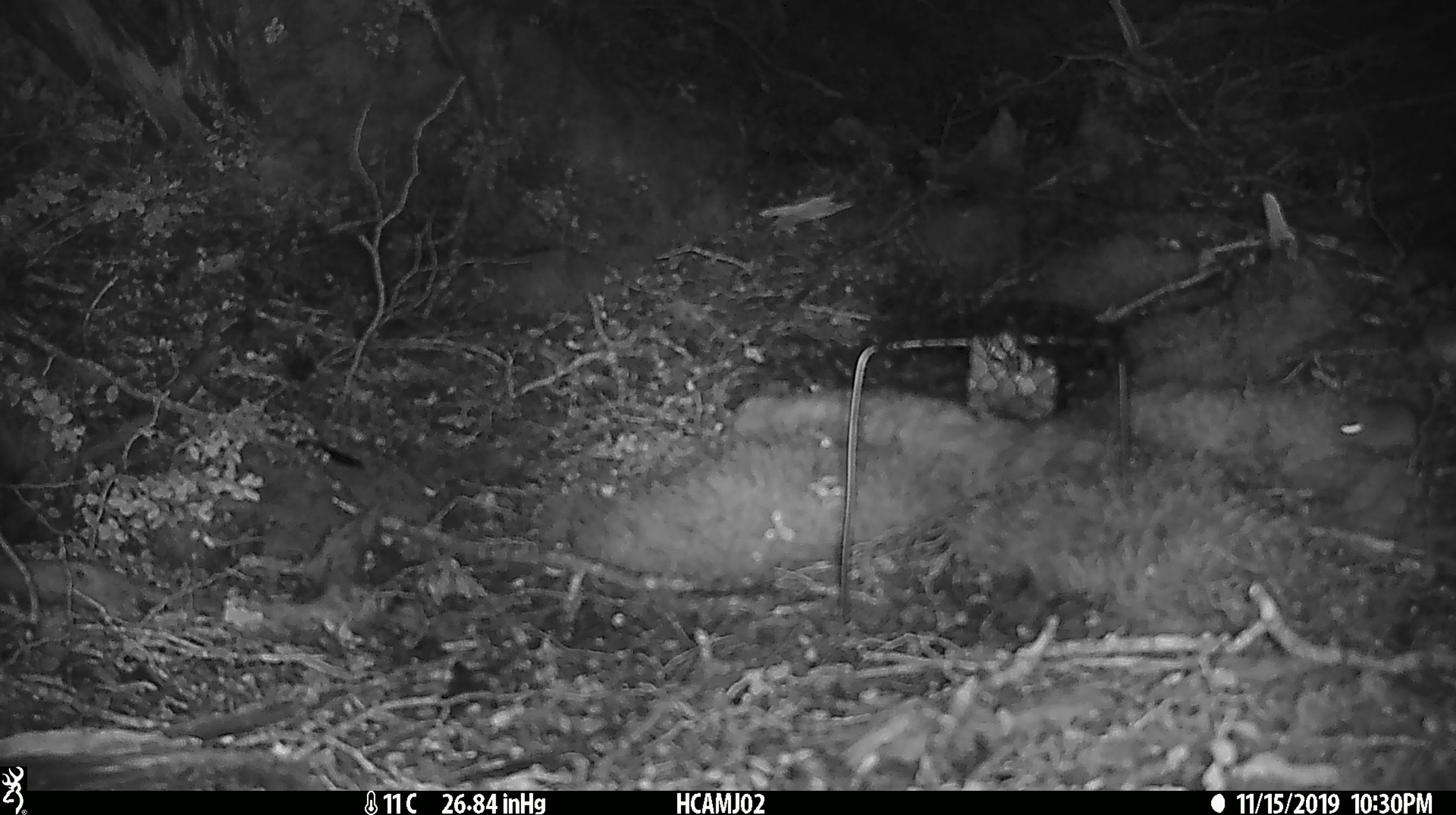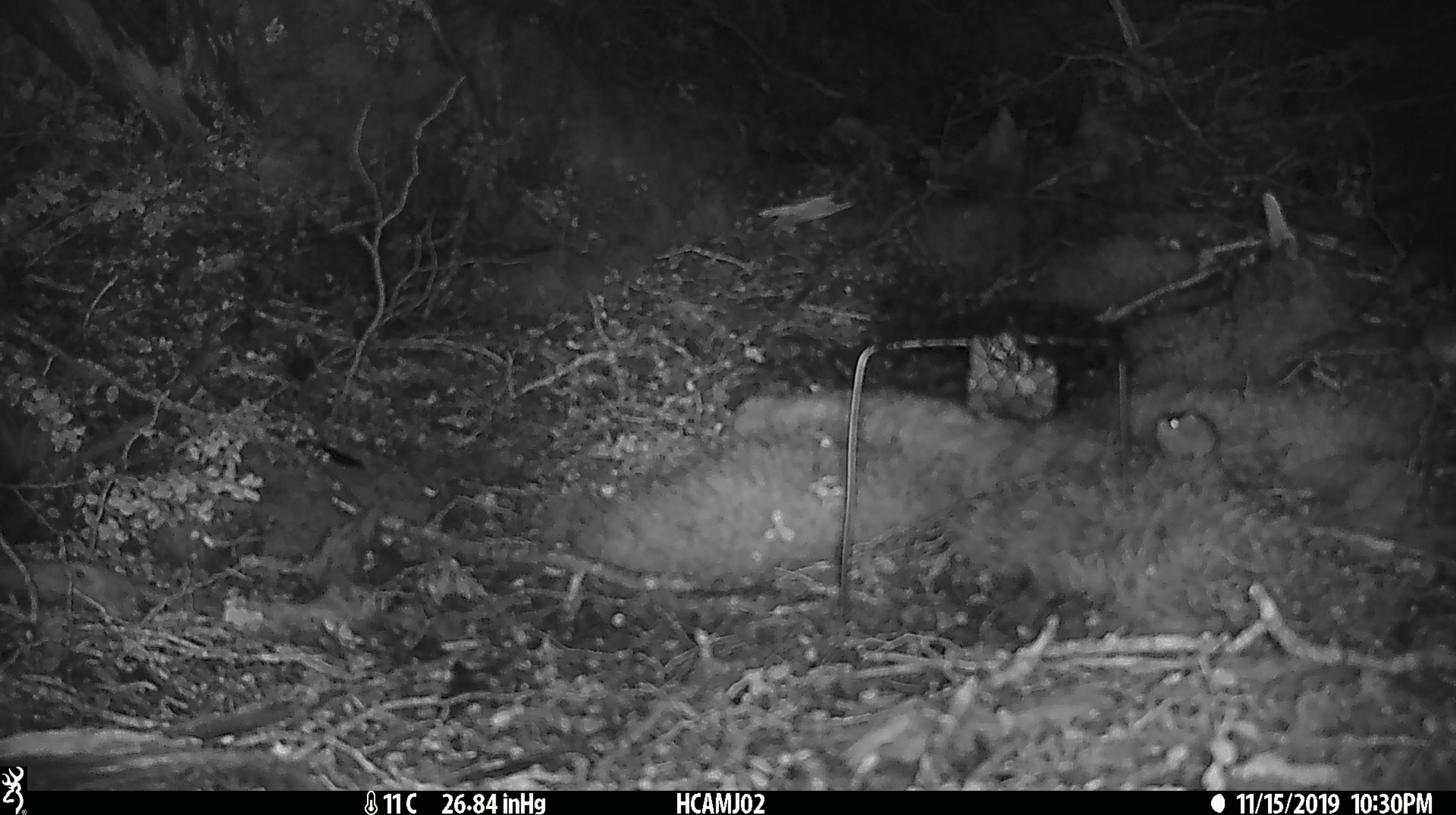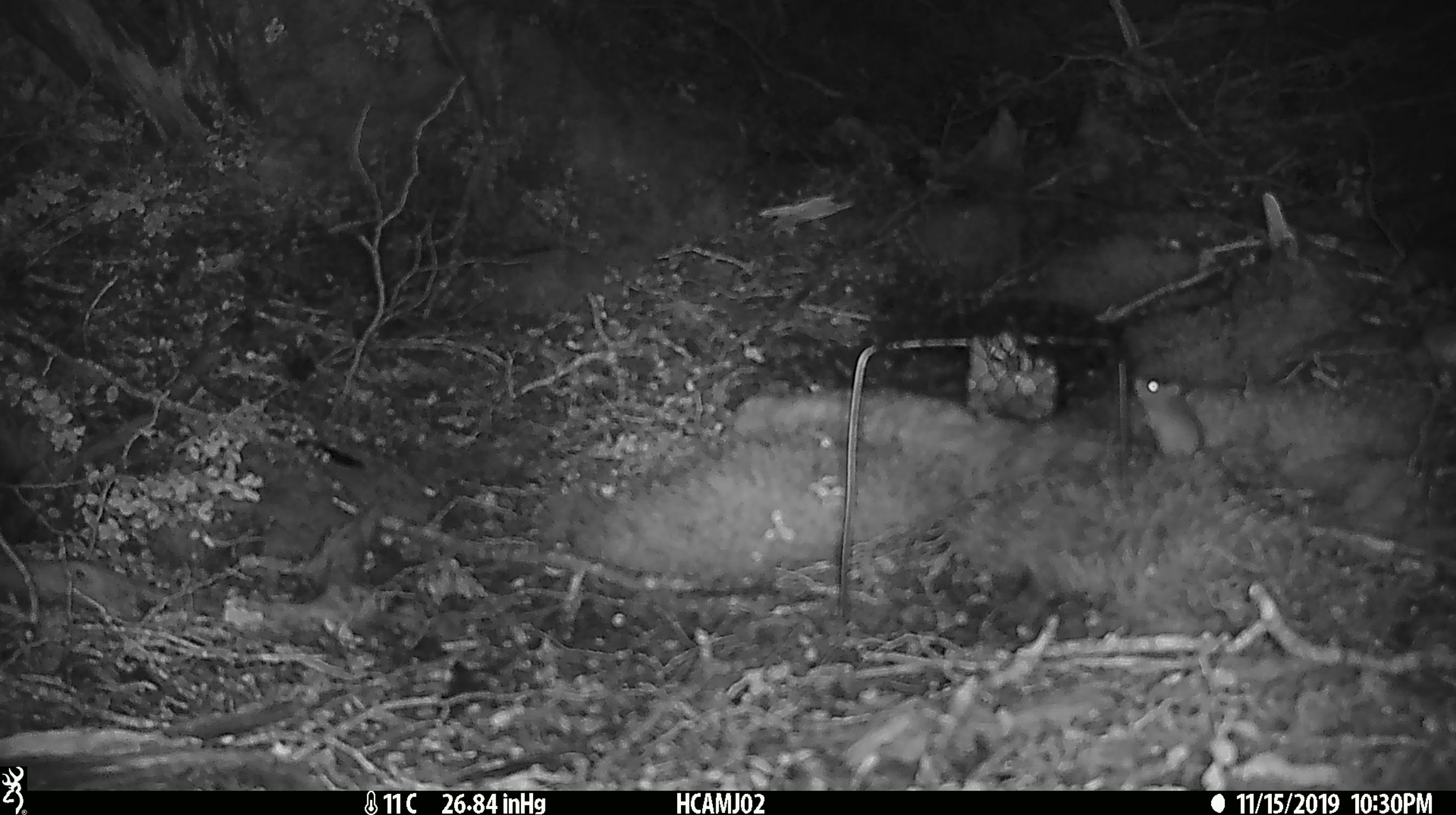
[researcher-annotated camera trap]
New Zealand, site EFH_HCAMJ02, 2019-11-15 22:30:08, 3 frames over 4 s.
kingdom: Animalia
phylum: Chordata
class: Mammalia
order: Rodentia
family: Muridae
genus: Mus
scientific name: Mus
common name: mouse